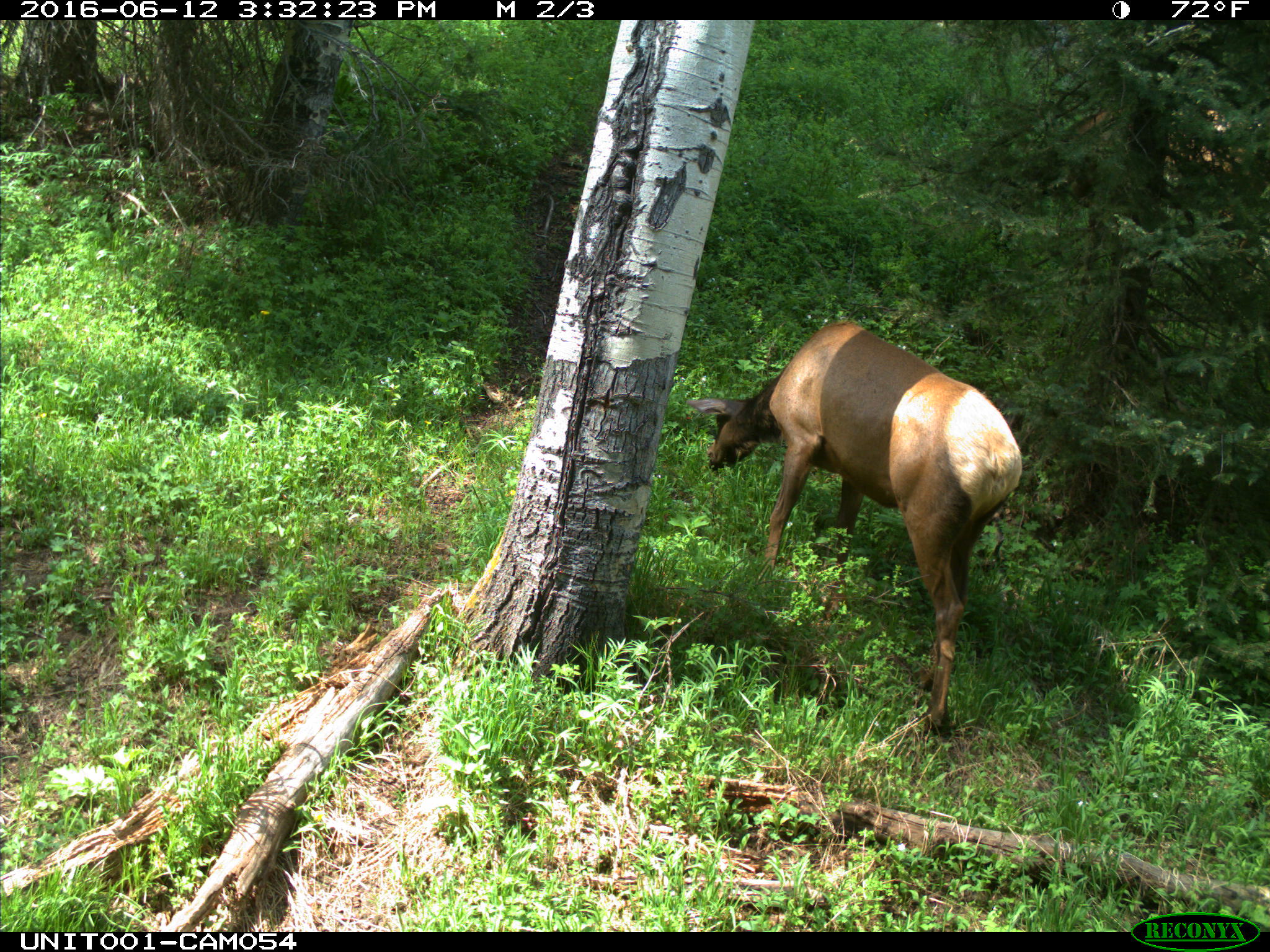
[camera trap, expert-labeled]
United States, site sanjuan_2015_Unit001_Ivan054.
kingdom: Animalia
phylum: Chordata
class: Mammalia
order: Artiodactyla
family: Cervidae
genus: Cervus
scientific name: Cervus elaphus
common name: red deer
Cervus elaphus (red deer).